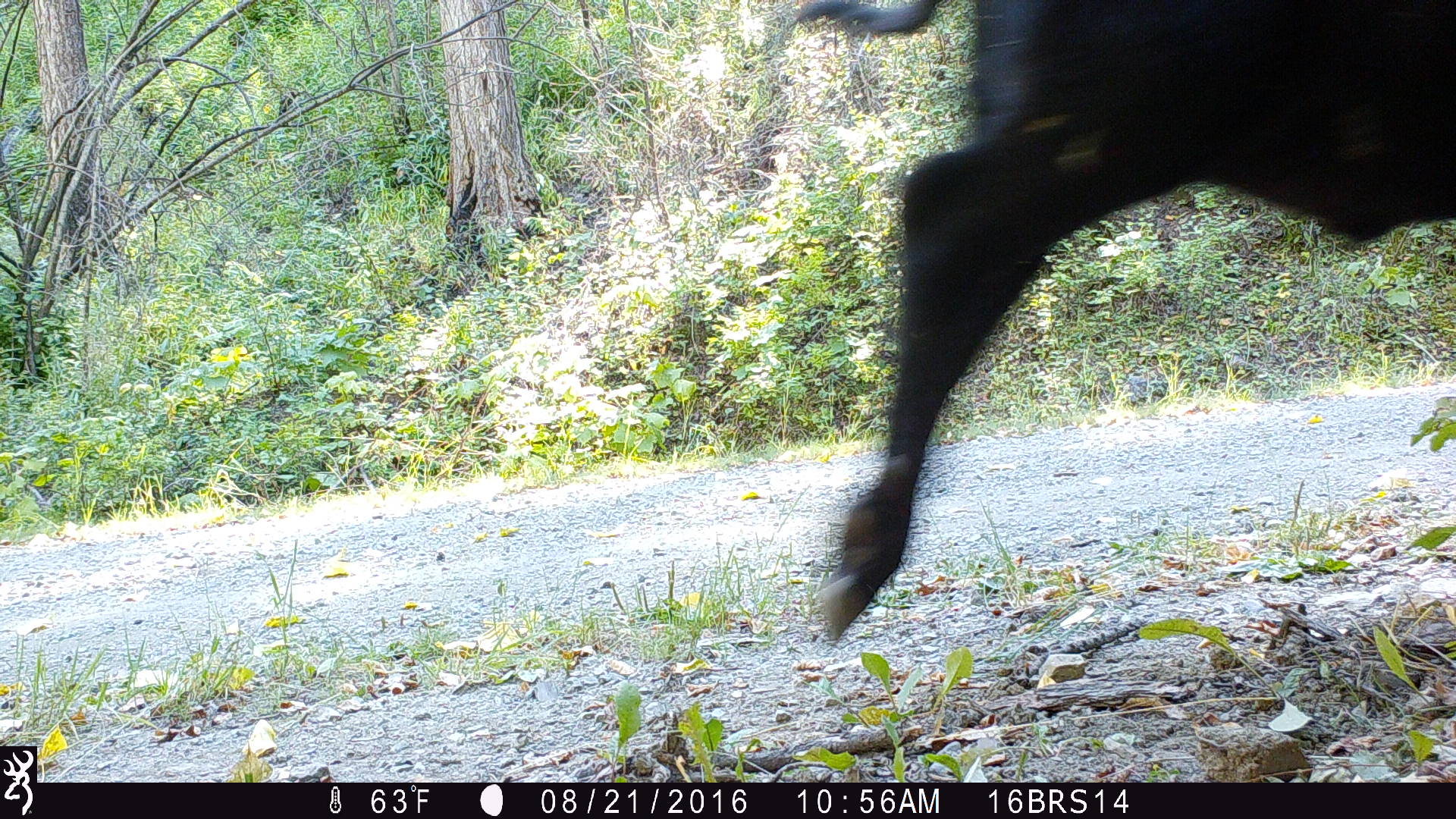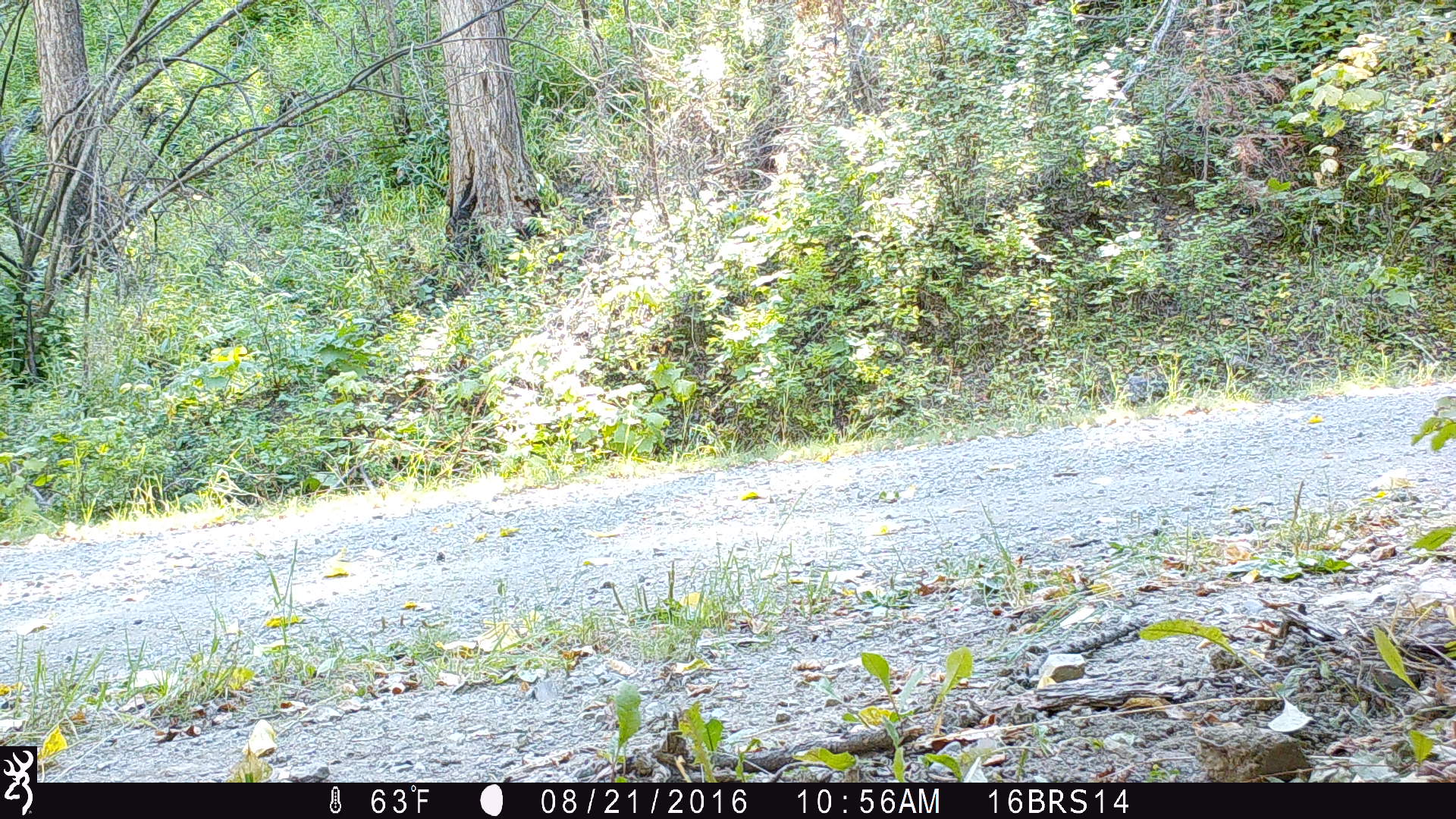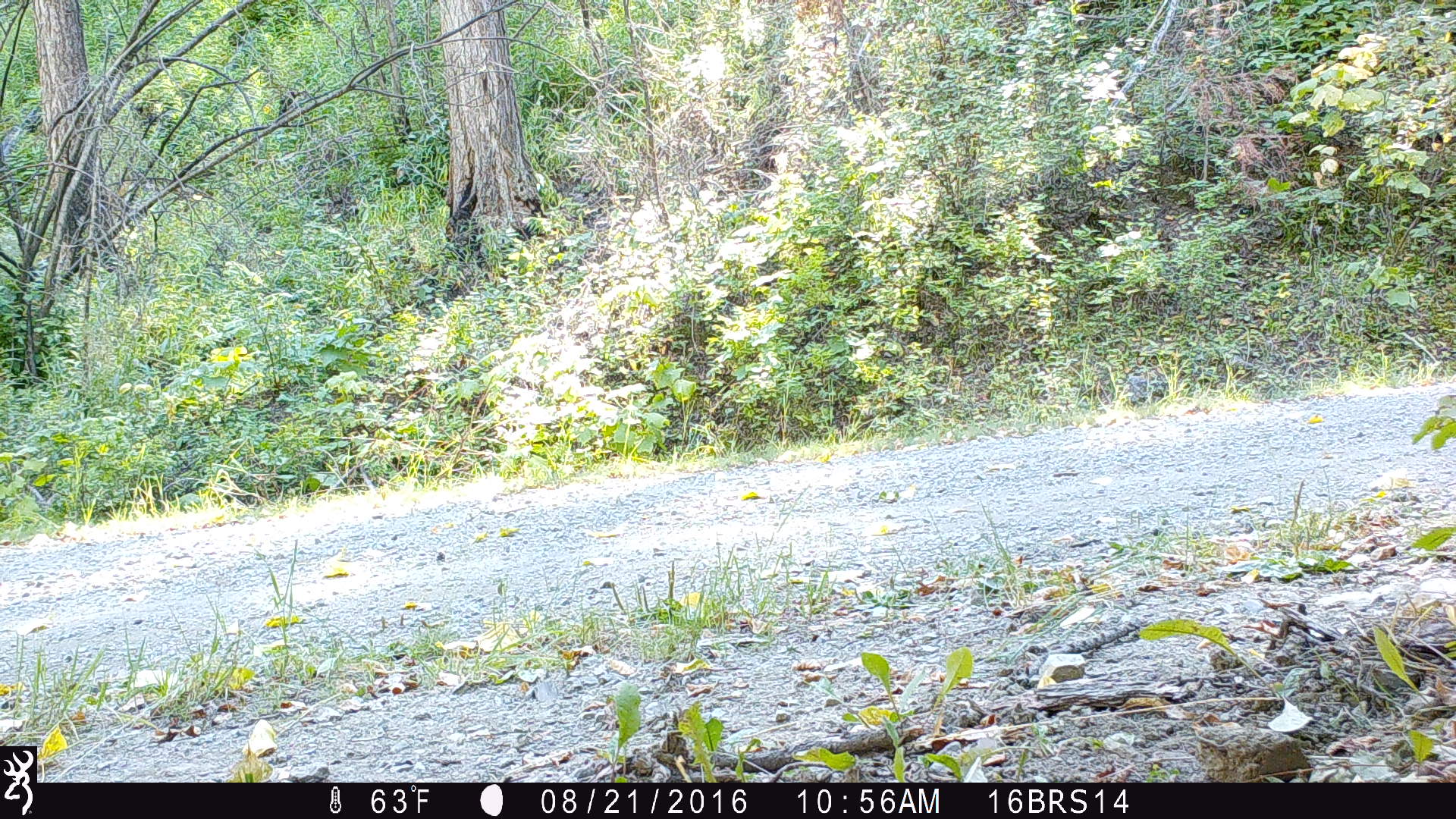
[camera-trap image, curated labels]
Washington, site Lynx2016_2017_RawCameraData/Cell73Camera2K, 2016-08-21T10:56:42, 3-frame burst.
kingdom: Animalia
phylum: Chordata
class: Mammalia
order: Artiodactyla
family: Bovidae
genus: Bos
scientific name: Bos taurus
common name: domestic cattle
Domestic cattle (Bos taurus). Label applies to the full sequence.